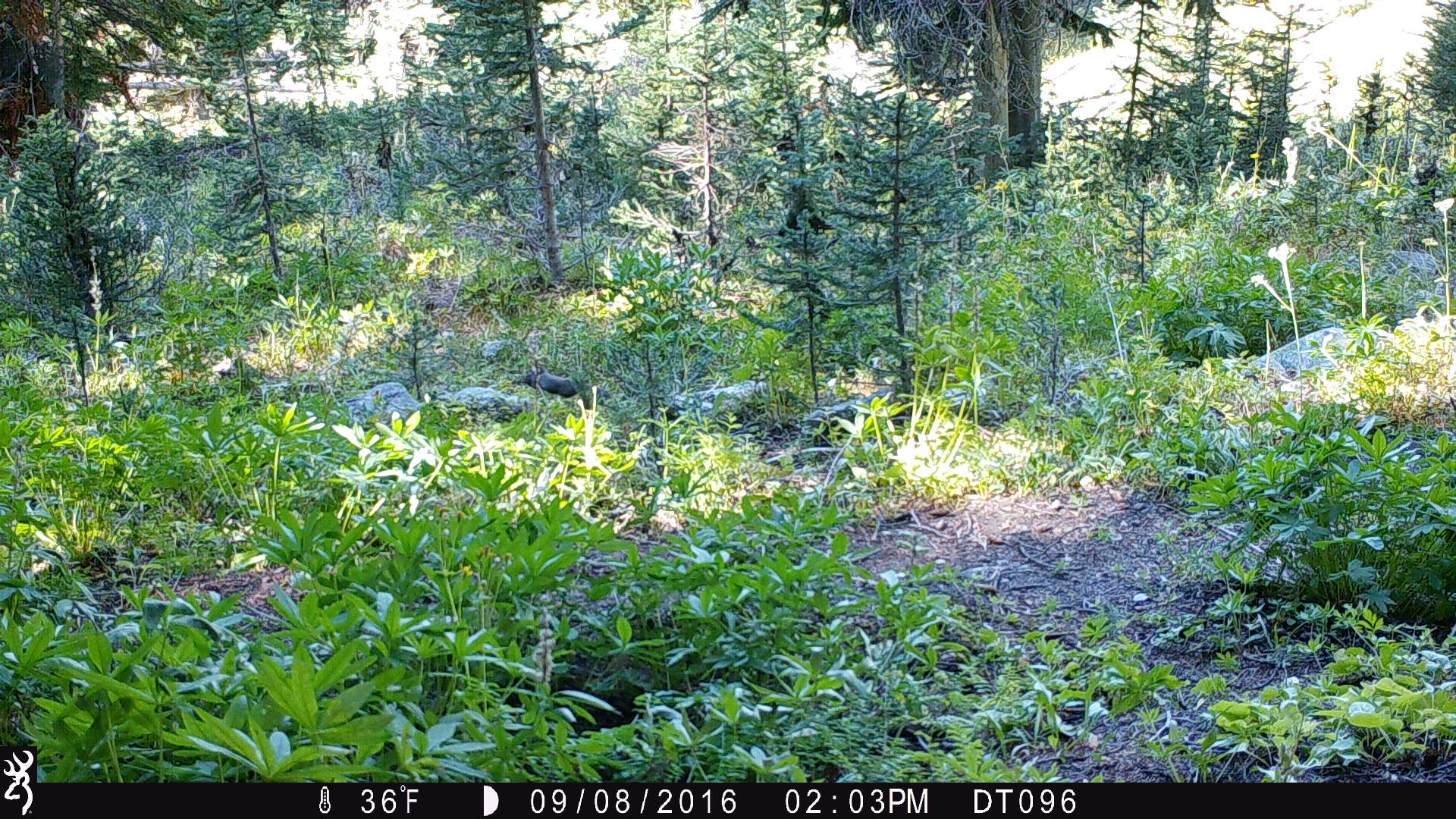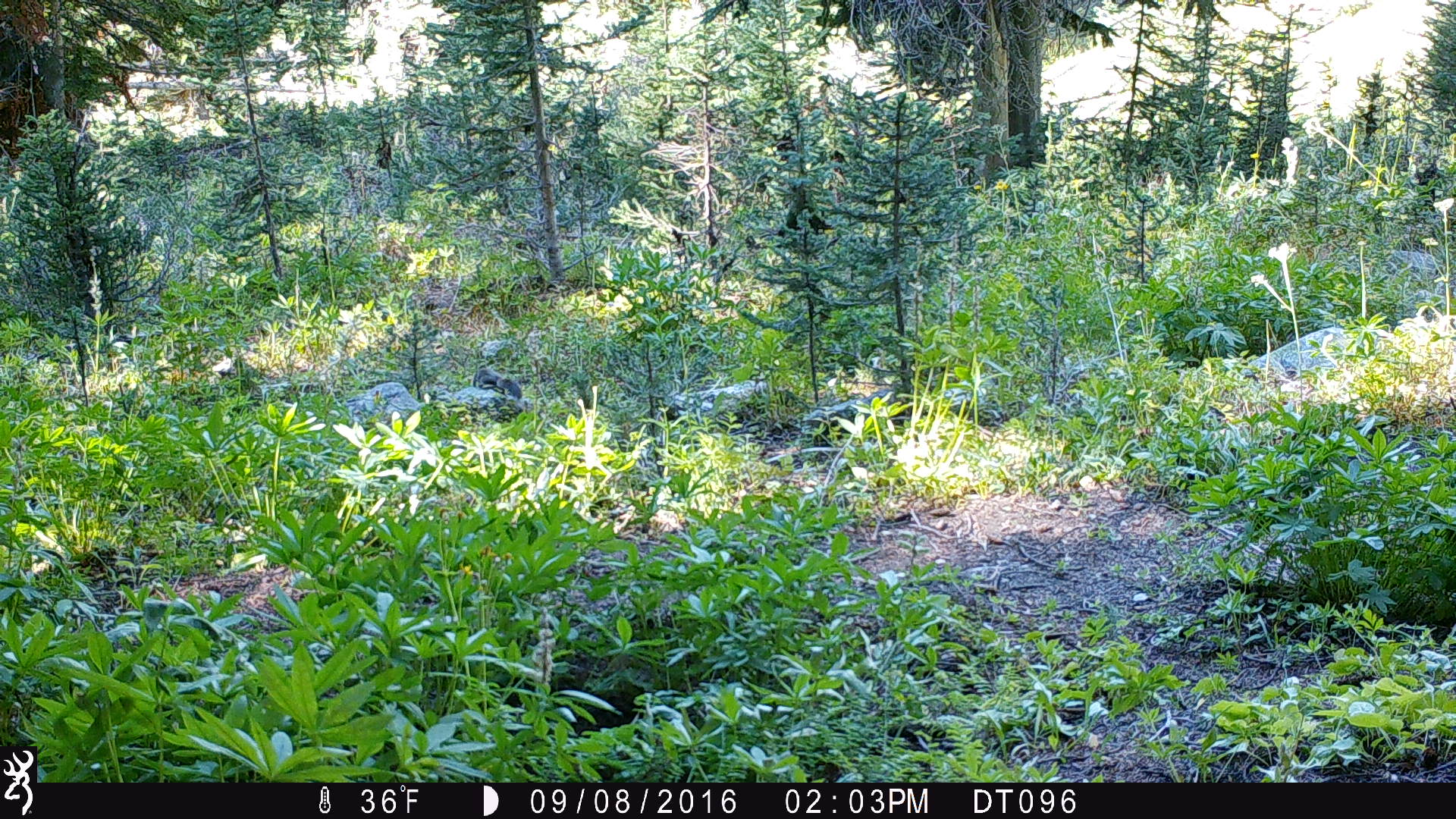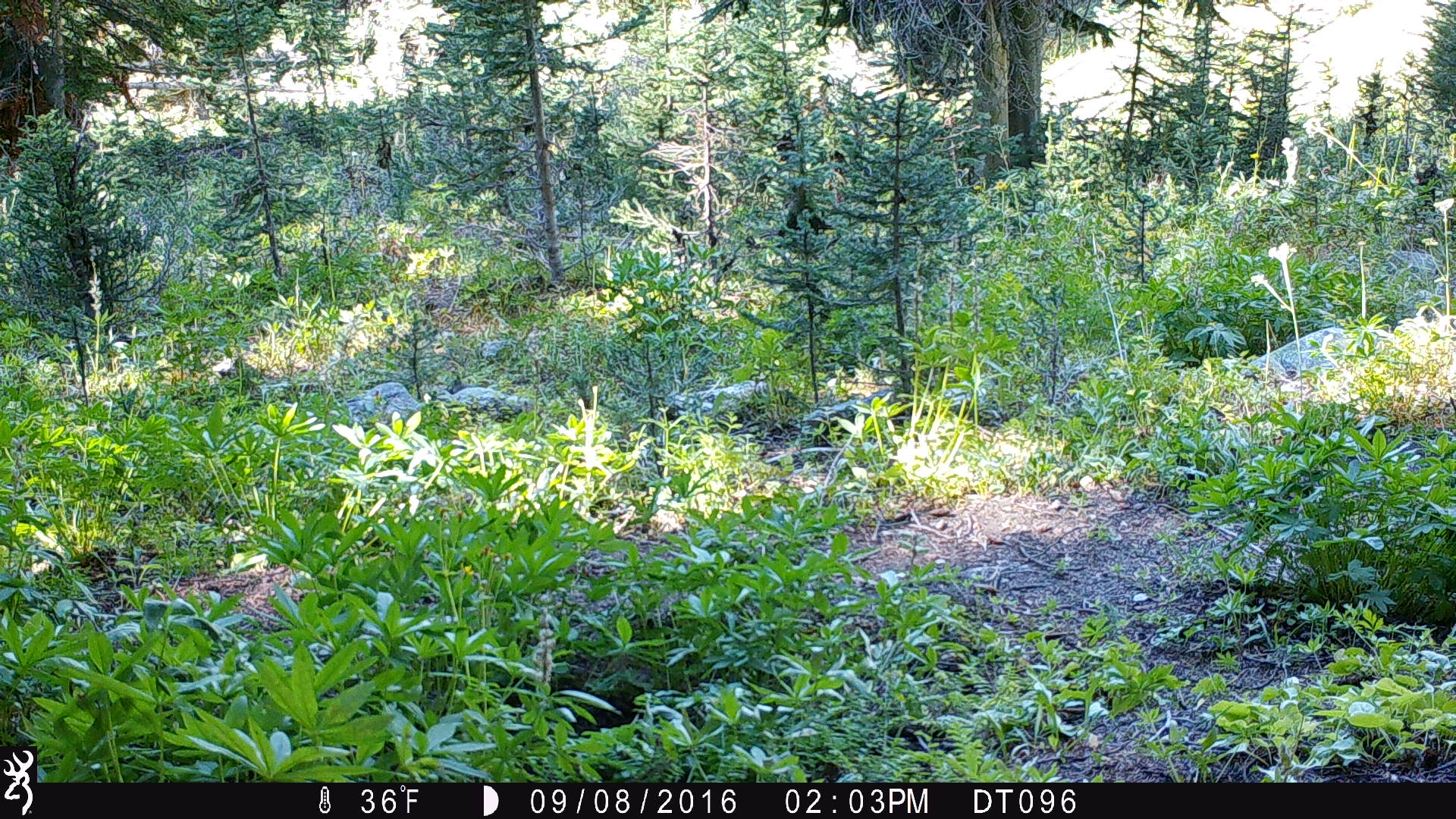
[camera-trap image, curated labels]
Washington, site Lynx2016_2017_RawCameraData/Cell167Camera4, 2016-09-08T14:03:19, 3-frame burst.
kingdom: Animalia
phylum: Chordata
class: Mammalia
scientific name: Mammalia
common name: small mammal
Small mammal (Mammalia). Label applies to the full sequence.